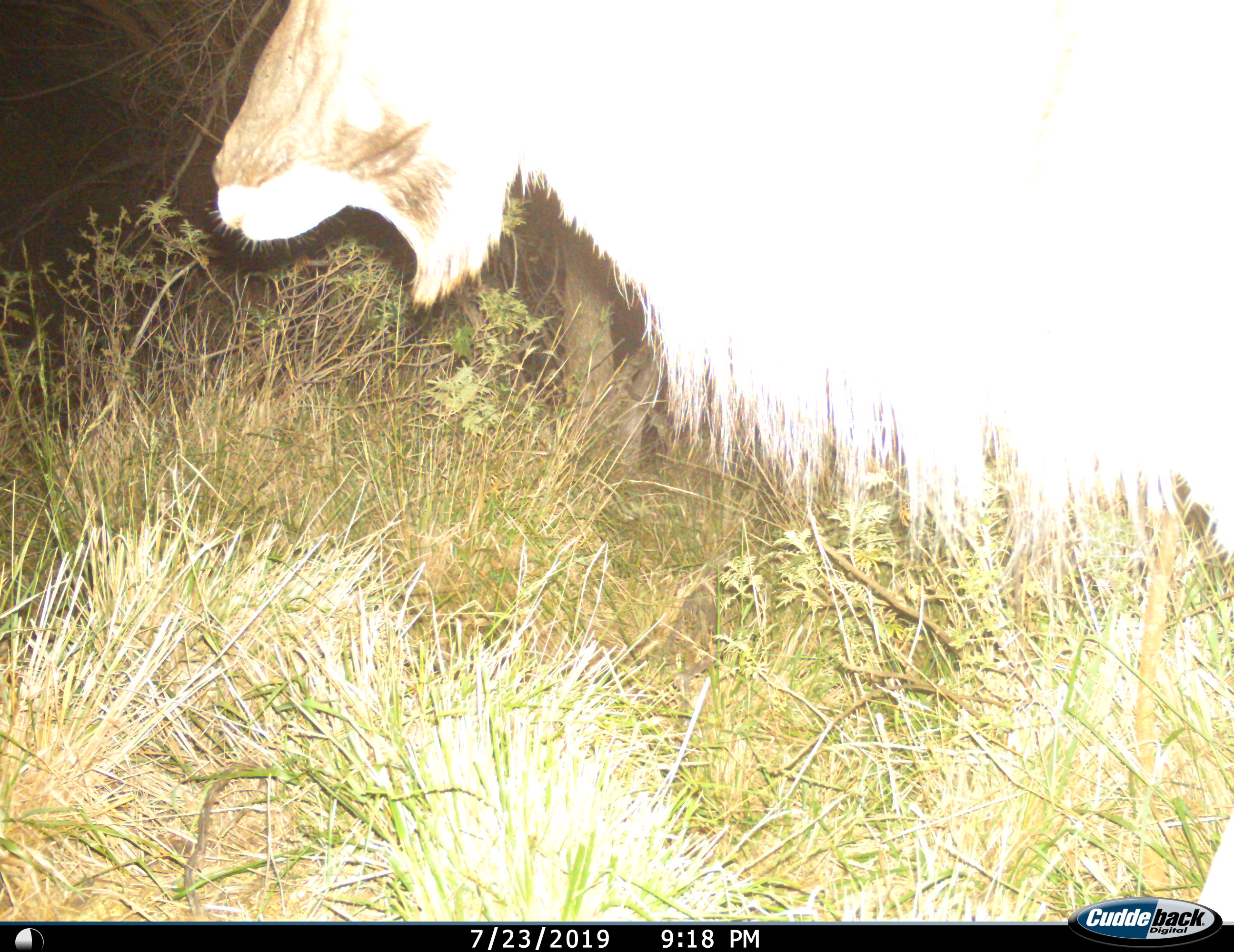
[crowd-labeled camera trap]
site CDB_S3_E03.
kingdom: Animalia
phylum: Chordata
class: Mammalia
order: Artiodactyla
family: Bovidae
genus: Tragelaphus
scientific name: Tragelaphus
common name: kudu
Kudu (Tragelaphus), count 1. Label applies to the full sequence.